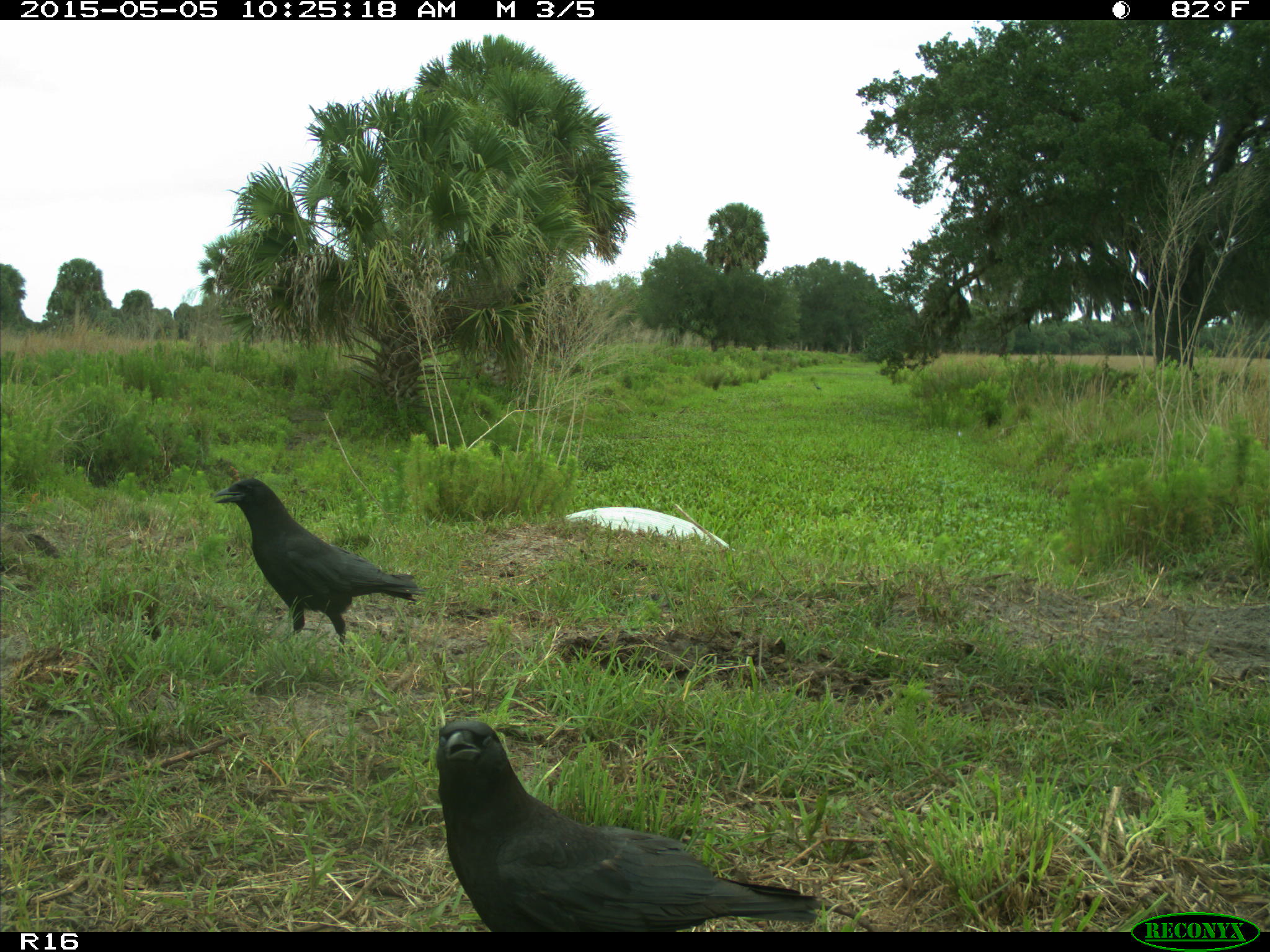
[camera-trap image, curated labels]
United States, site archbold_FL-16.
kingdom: Animalia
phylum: Chordata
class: Mammalia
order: Artiodactyla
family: Bovidae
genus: Bos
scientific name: Bos taurus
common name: domestic cow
Bos taurus (domestic cow).